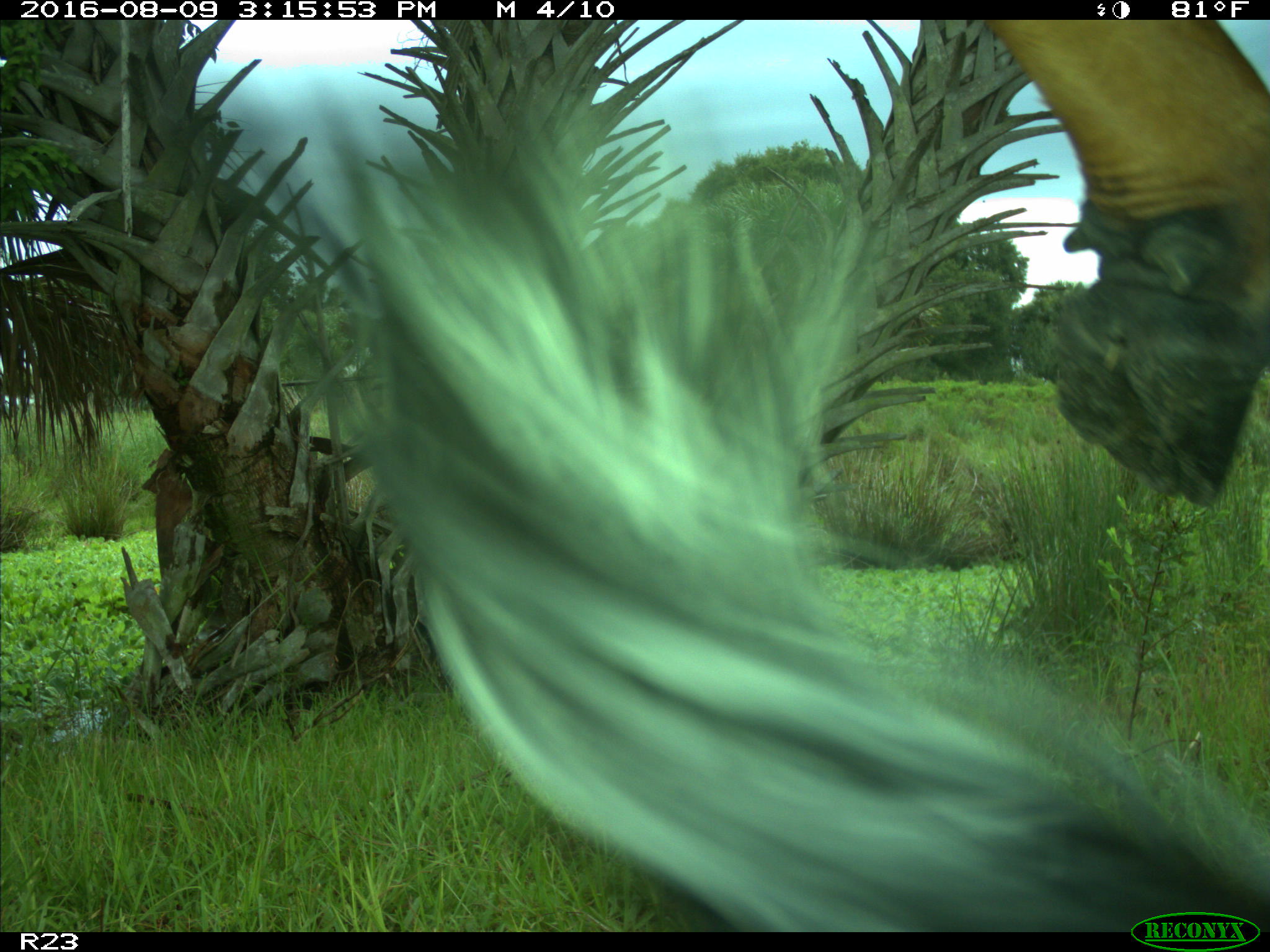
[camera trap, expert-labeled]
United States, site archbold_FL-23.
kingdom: Animalia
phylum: Chordata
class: Mammalia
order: Artiodactyla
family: Bovidae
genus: Bos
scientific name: Bos taurus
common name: domestic cow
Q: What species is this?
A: Bos taurus (domestic cow).